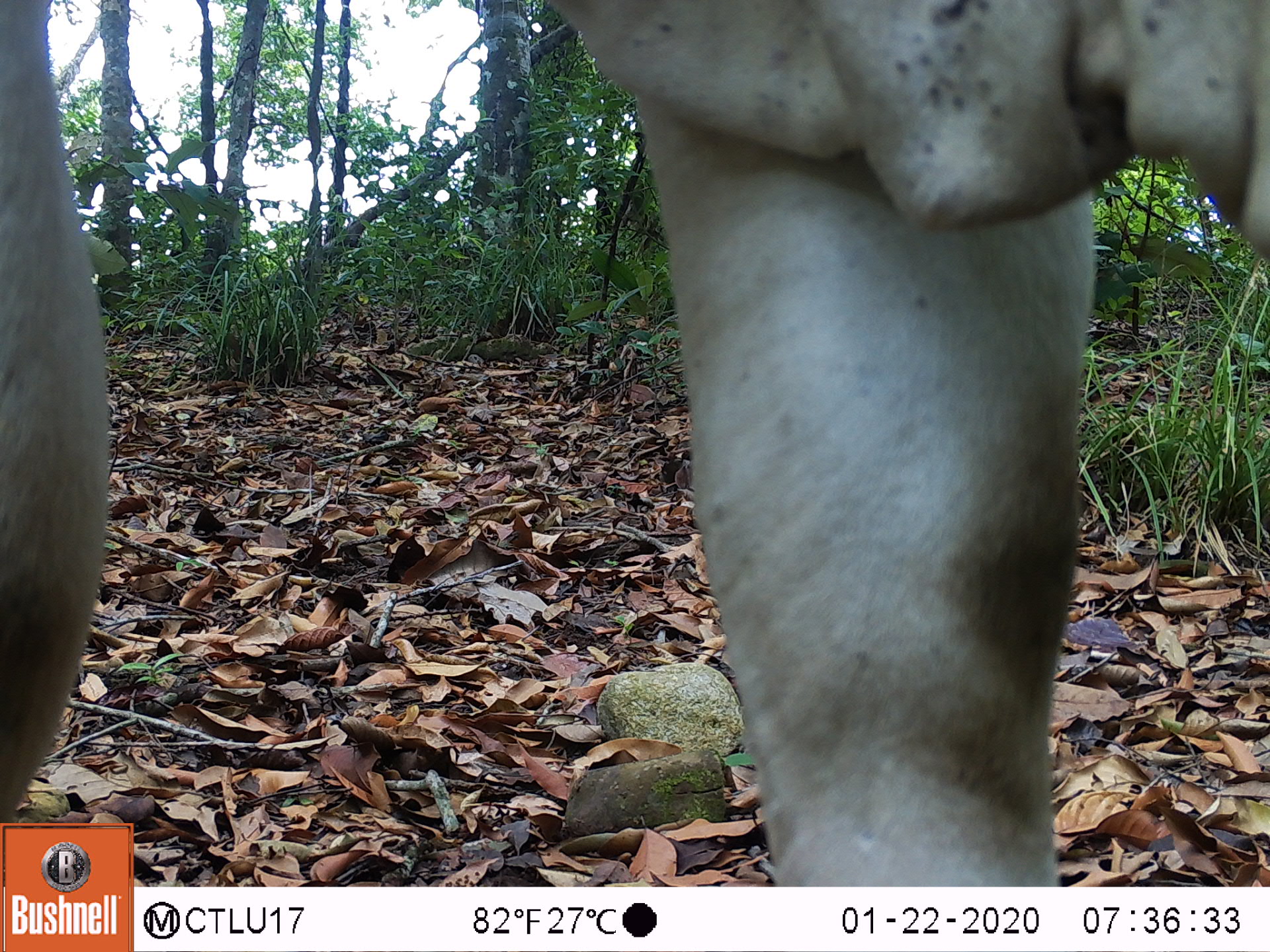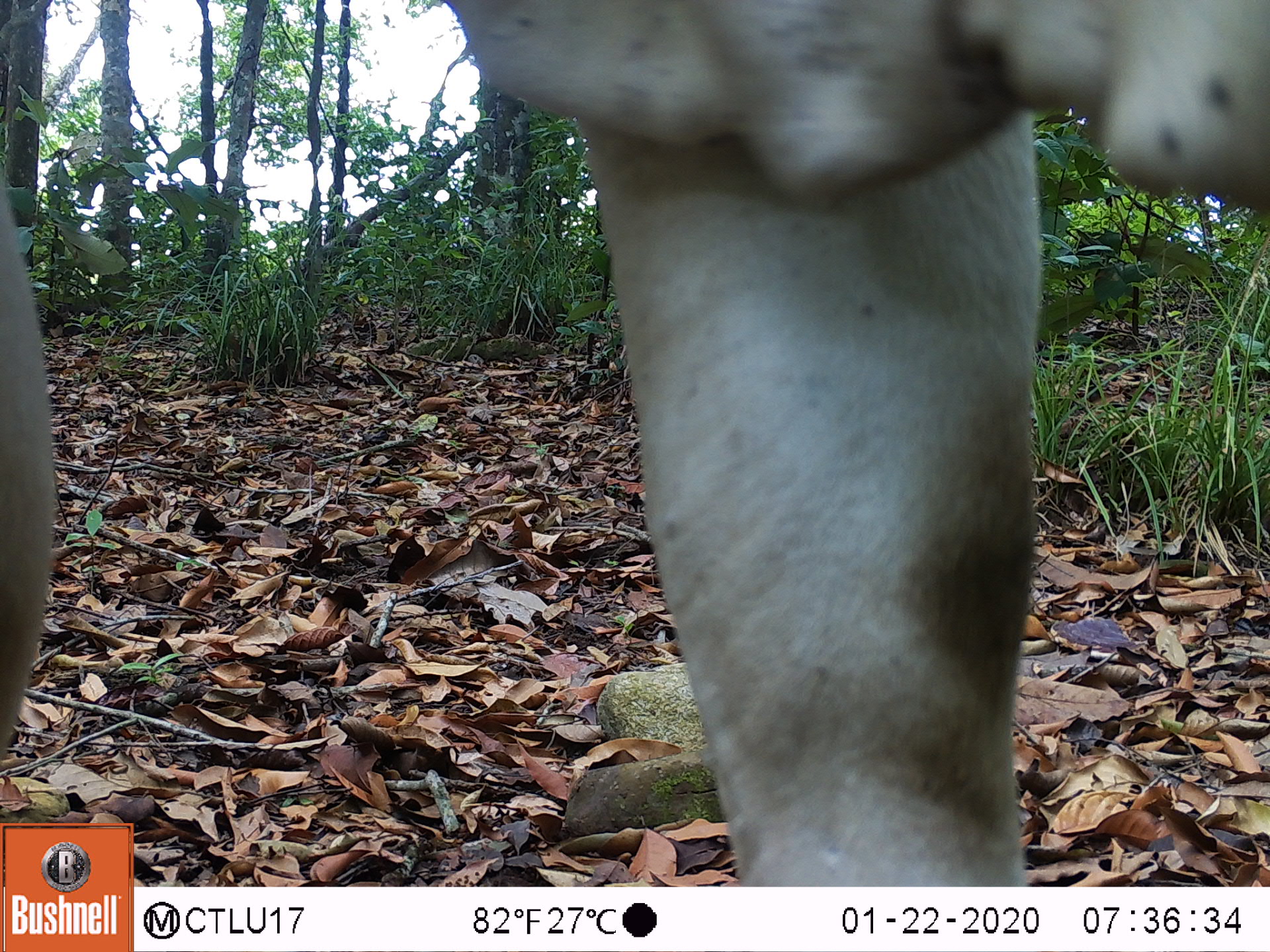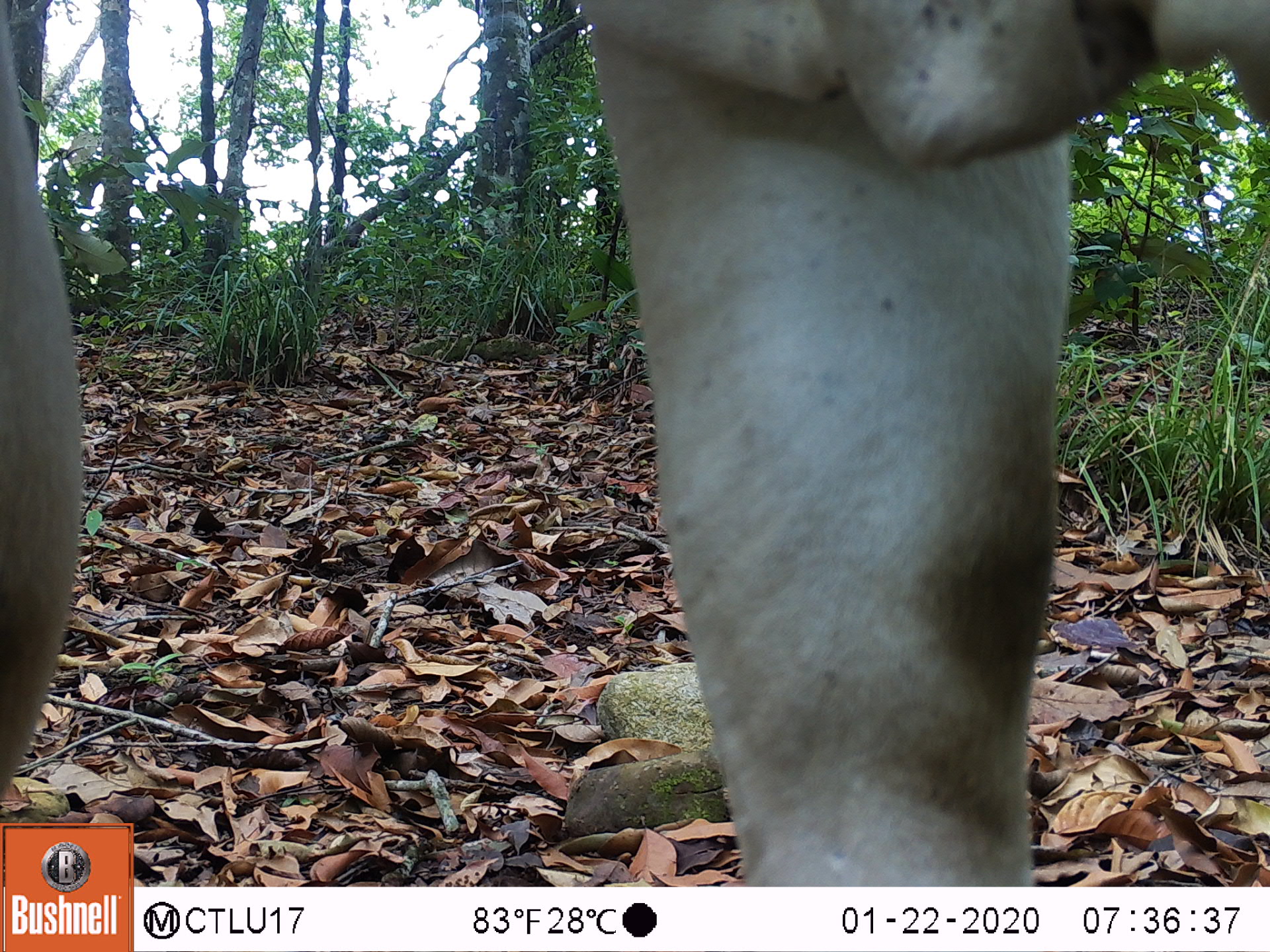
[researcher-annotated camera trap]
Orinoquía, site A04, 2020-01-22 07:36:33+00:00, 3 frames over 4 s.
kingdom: Animalia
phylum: Chordata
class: Mammalia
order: Artiodactyla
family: Bovidae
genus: Bos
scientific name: Bos taurus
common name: cow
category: cattle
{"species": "cattle (cow) (Bos taurus)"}